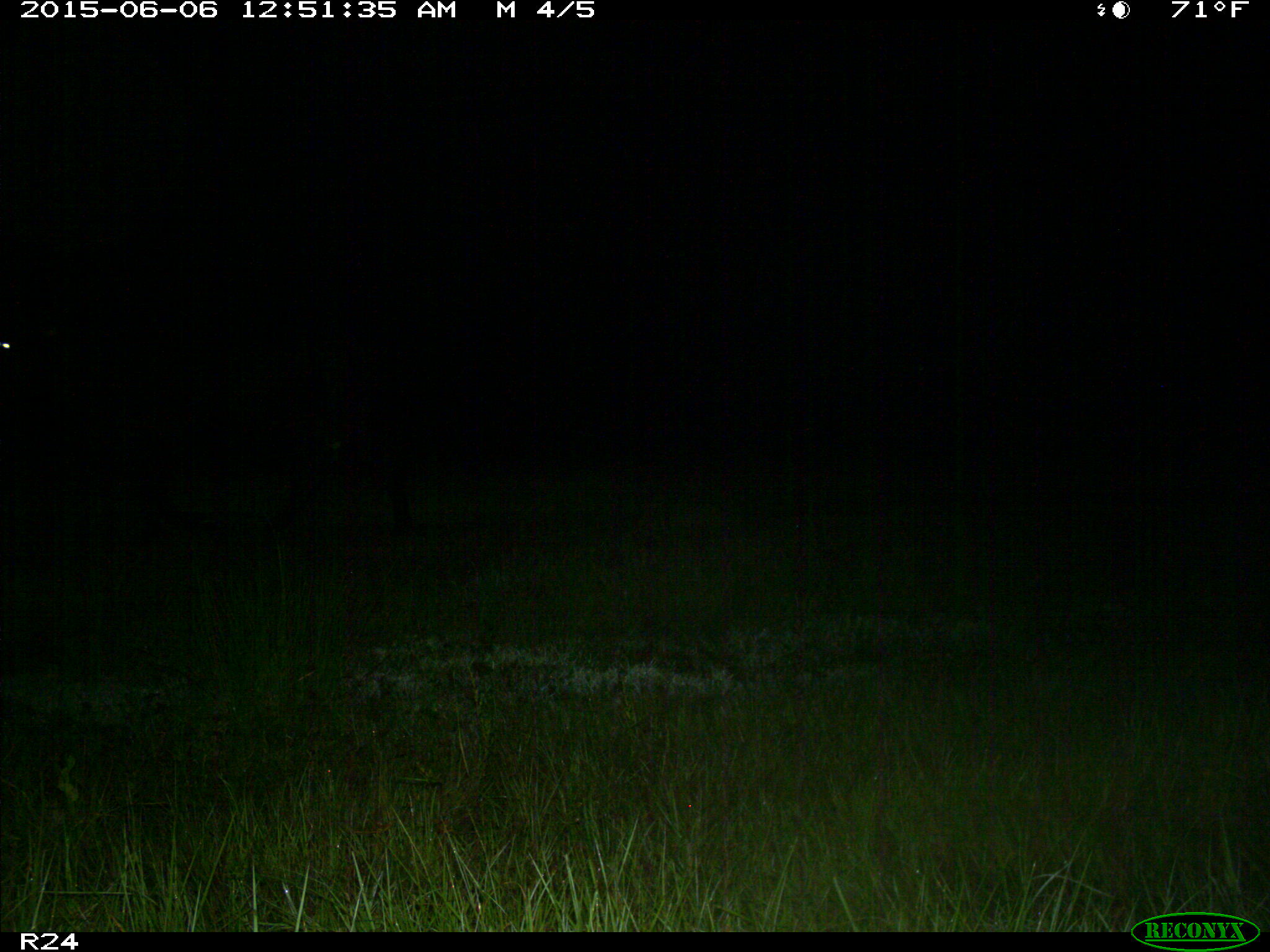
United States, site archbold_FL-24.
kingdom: Animalia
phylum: Chordata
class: Mammalia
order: Artiodactyla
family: Bovidae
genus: Bos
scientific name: Bos taurus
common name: domestic cow